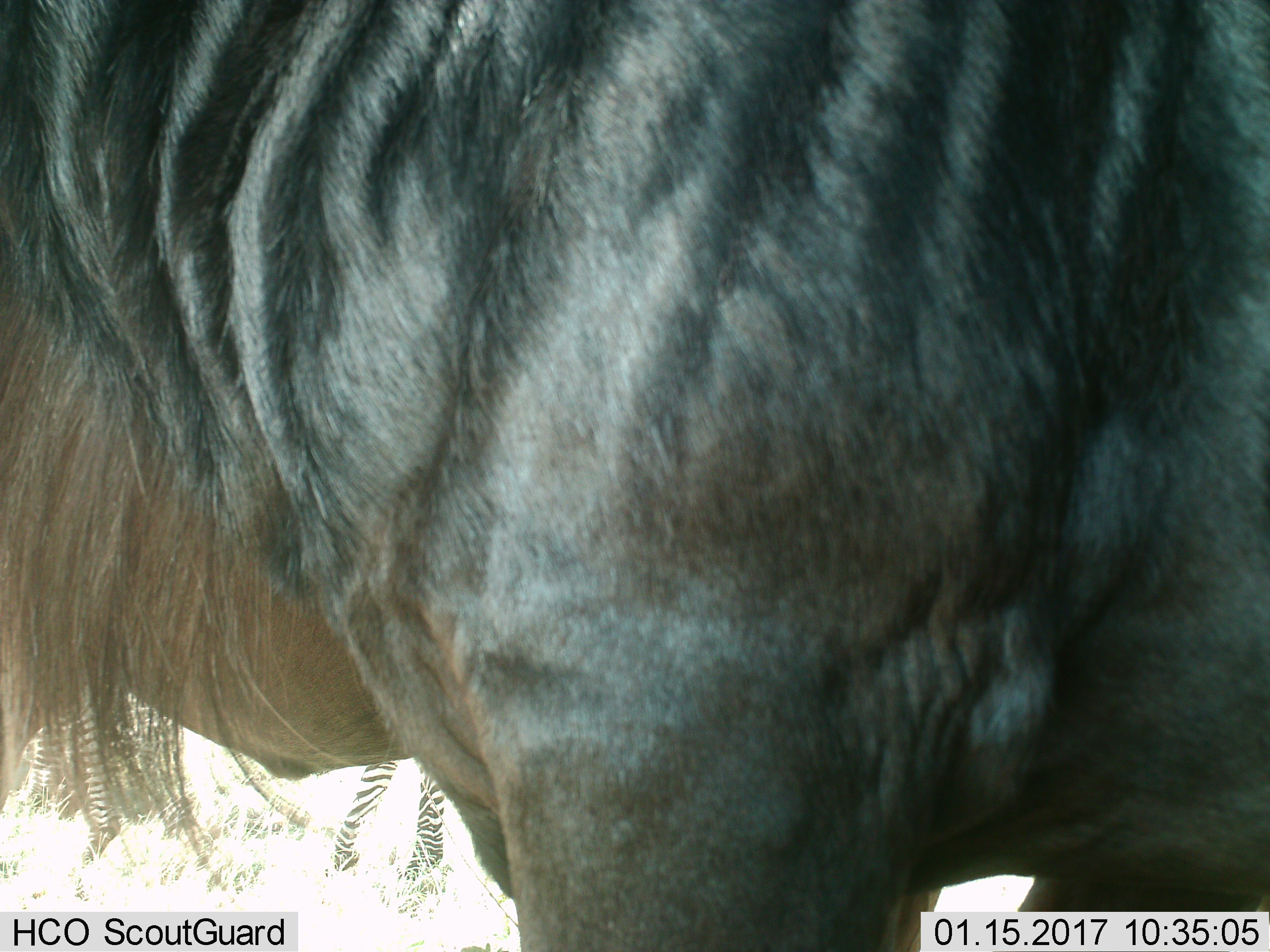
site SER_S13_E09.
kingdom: Animalia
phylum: Chordata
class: Mammalia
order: Artiodactyla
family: Bovidae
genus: Connochaetes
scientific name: Connochaetes taurinus taurinus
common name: blue wildebeest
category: wildebeestblue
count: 1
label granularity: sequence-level